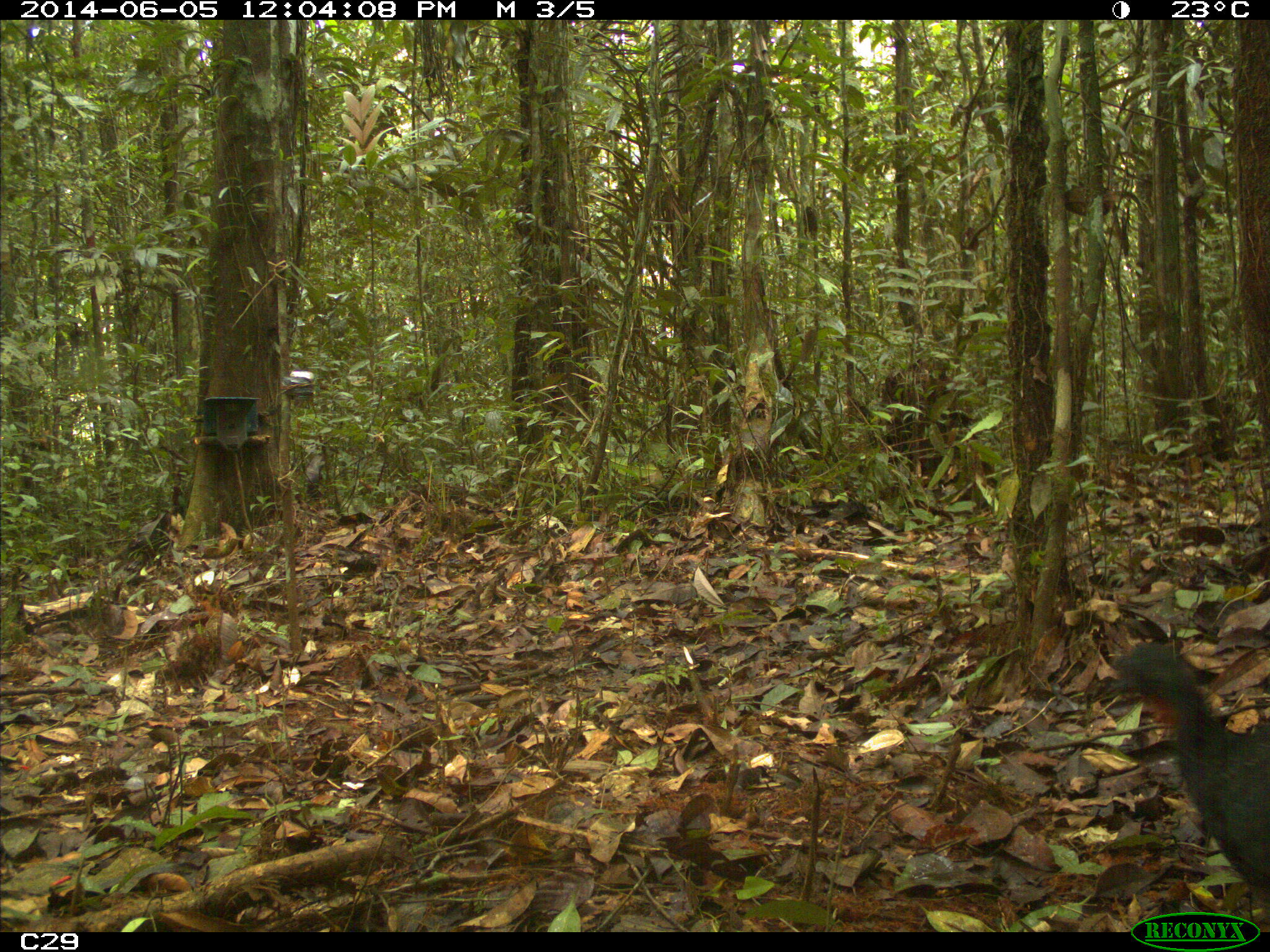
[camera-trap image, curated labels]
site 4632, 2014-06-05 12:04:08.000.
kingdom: Animalia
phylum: Chordata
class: Aves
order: Galliformes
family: Cracidae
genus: Penelope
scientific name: Penelope jacquacu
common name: spix's guan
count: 1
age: adult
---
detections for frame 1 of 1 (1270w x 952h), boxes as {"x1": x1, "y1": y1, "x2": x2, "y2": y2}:
penelope jacquacu: {"x1": 1091, "y1": 636, "x2": 1266, "y2": 895}